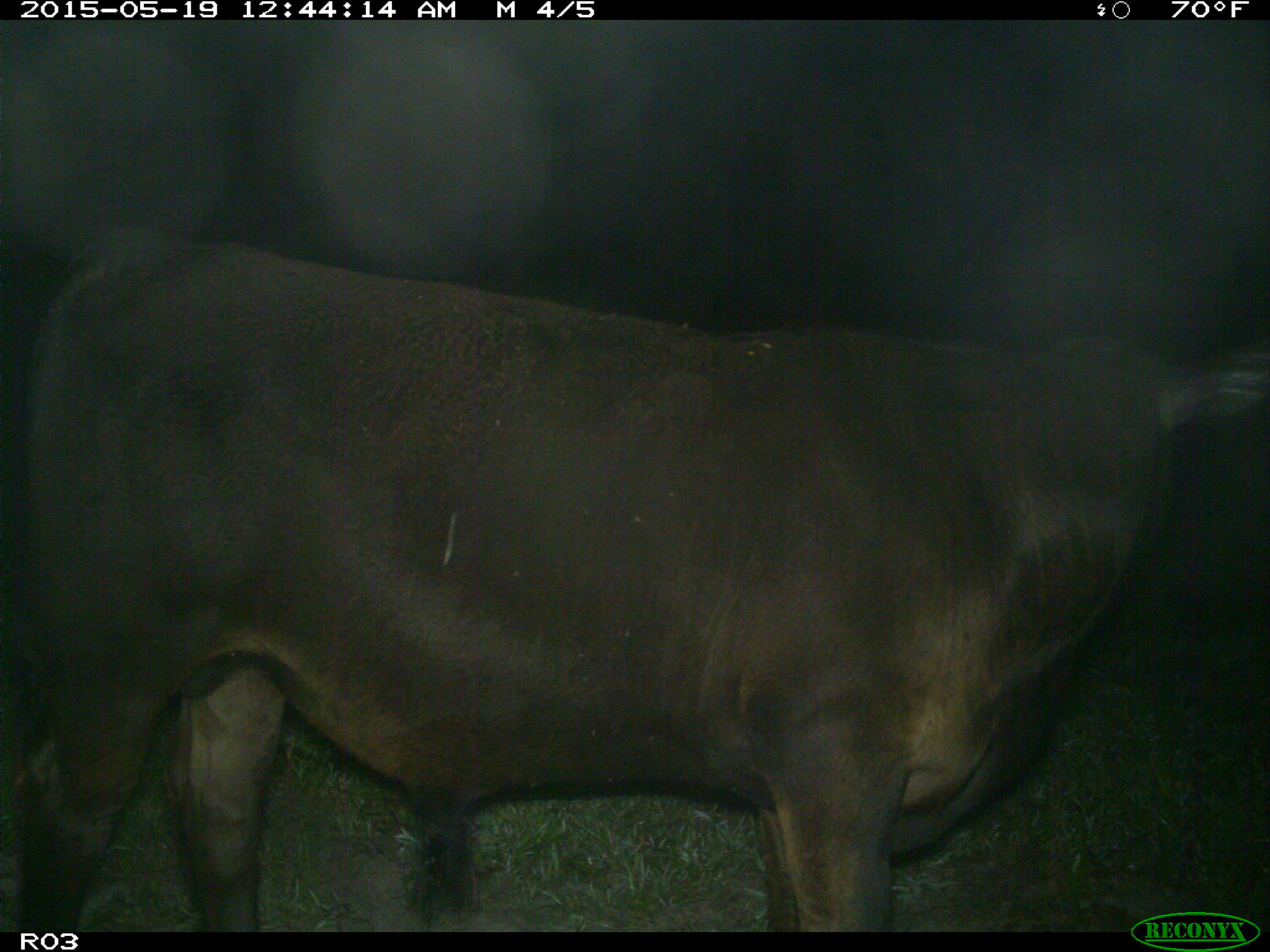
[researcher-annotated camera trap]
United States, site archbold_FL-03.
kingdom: Animalia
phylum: Chordata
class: Mammalia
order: Artiodactyla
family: Bovidae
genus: Bos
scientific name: Bos taurus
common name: domestic cow